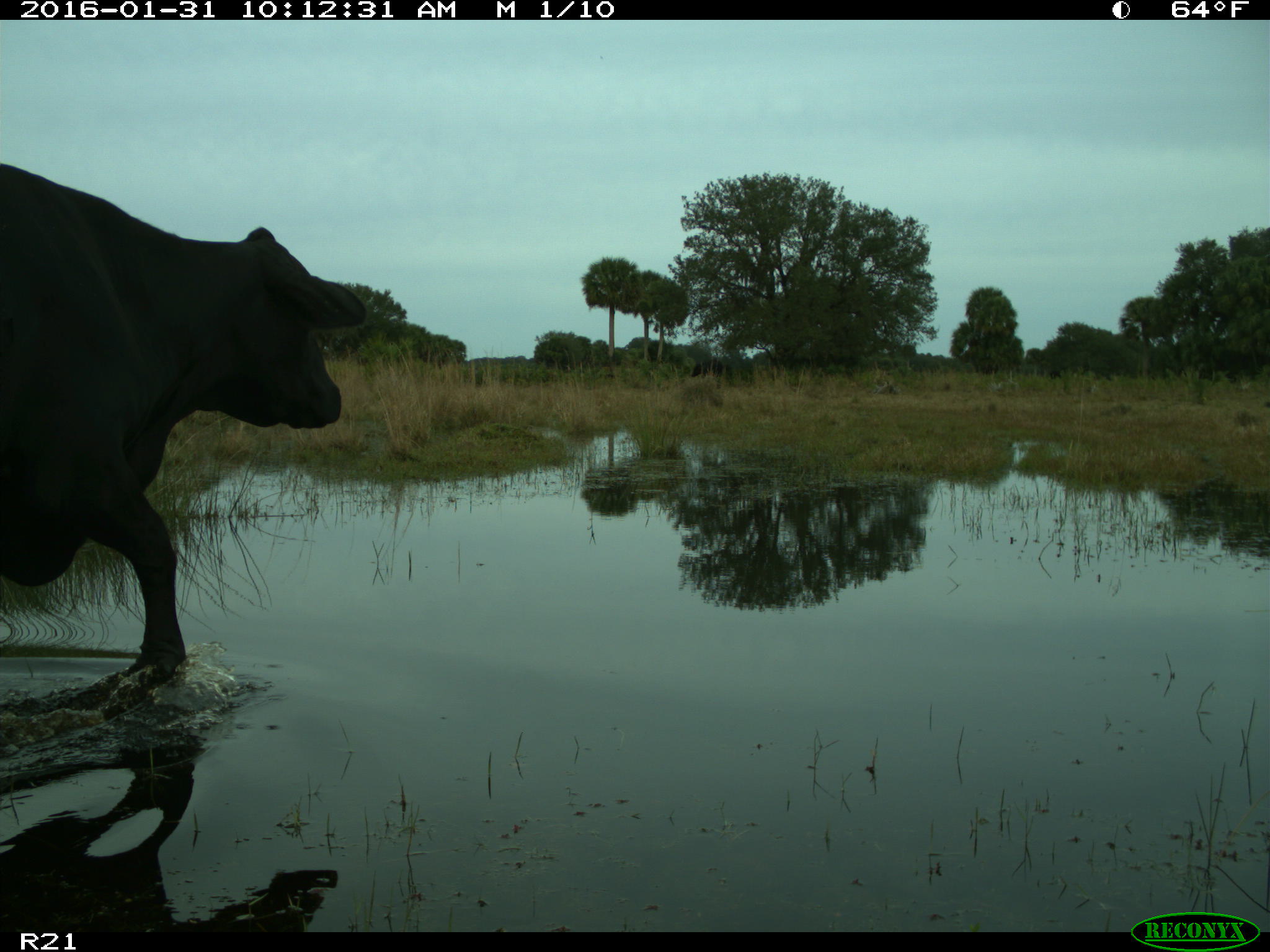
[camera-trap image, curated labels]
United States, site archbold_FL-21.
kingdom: Animalia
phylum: Chordata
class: Mammalia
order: Artiodactyla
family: Bovidae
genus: Bos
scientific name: Bos taurus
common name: domestic cow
Bos taurus (domestic cow).